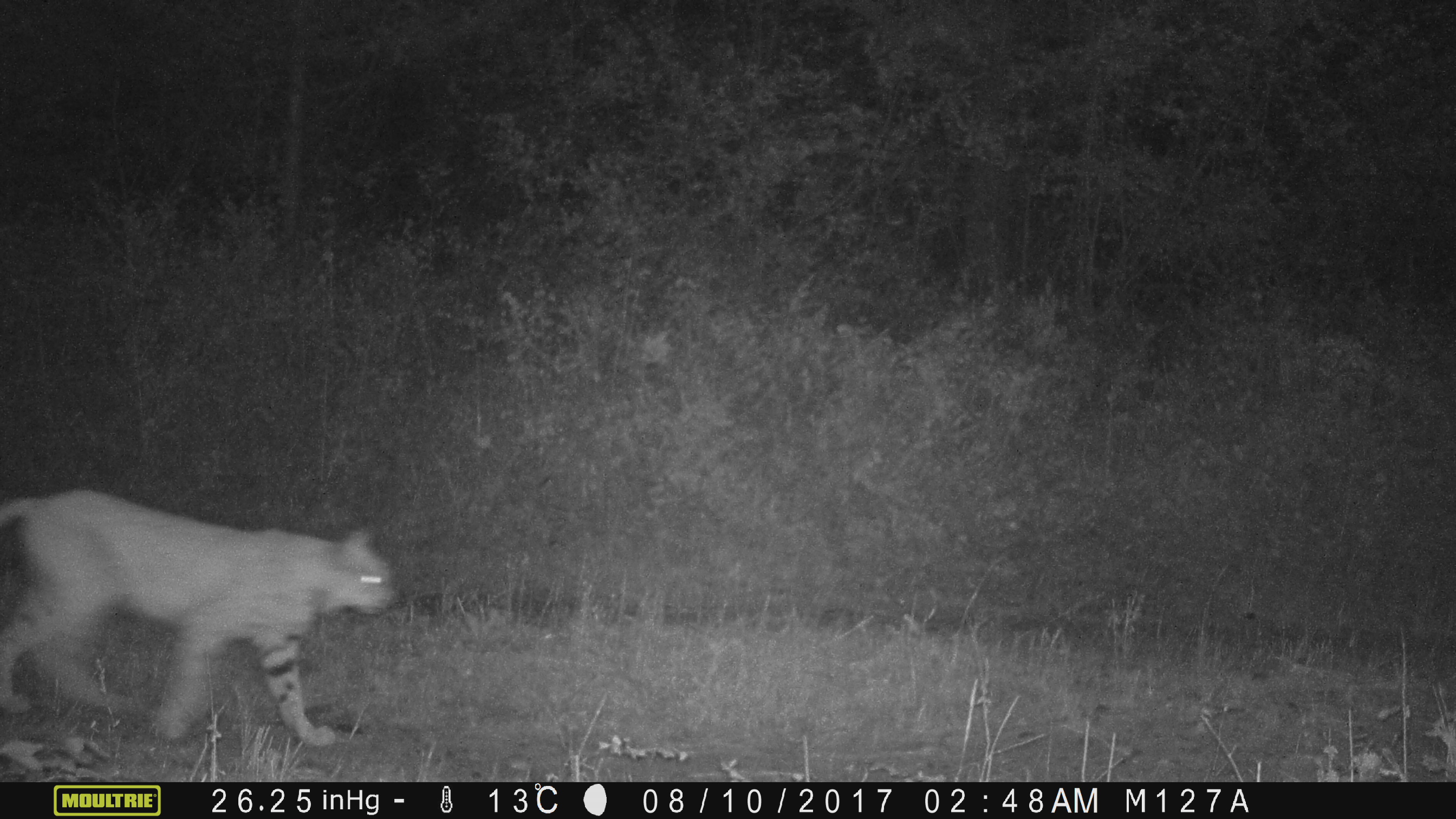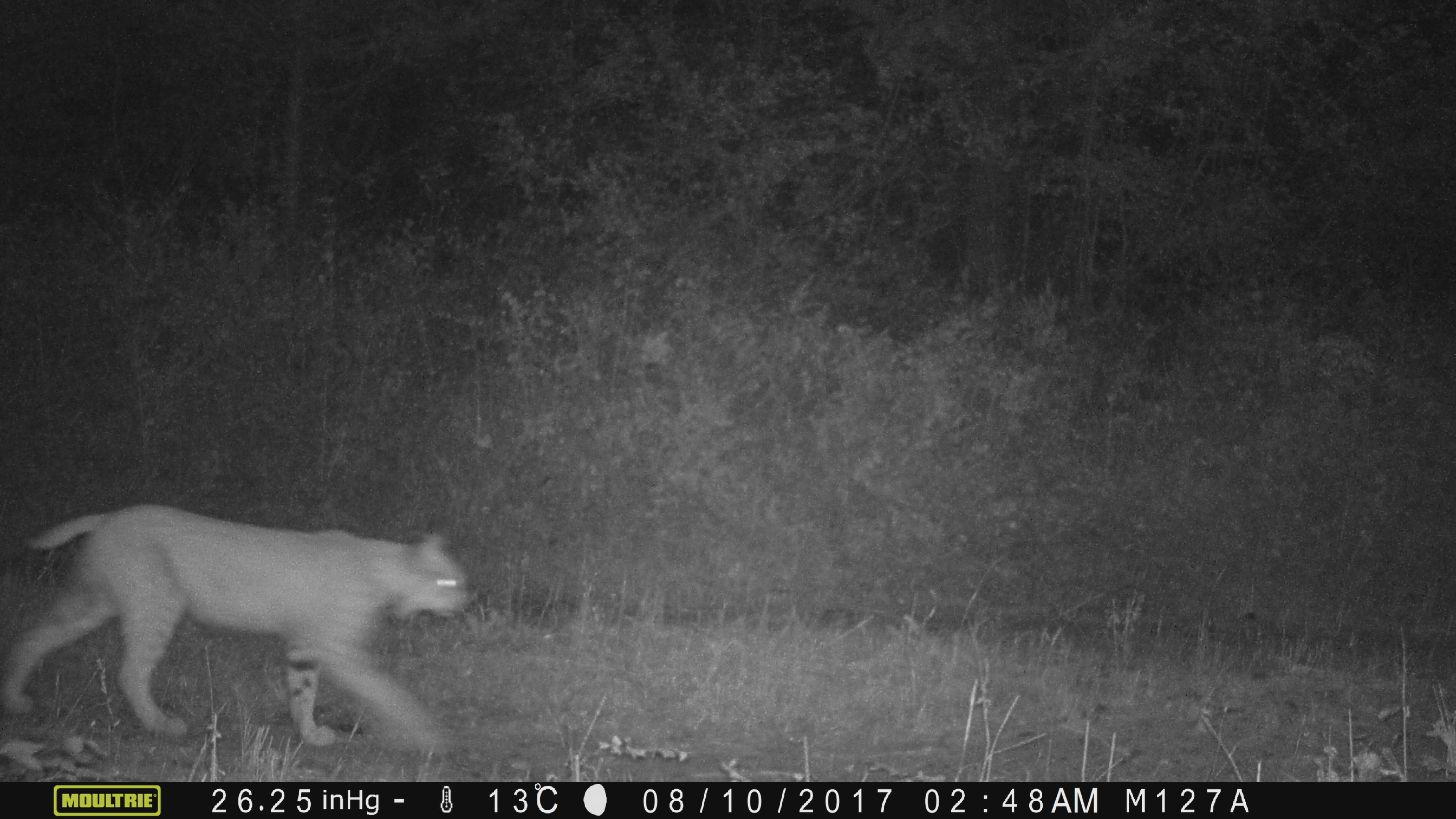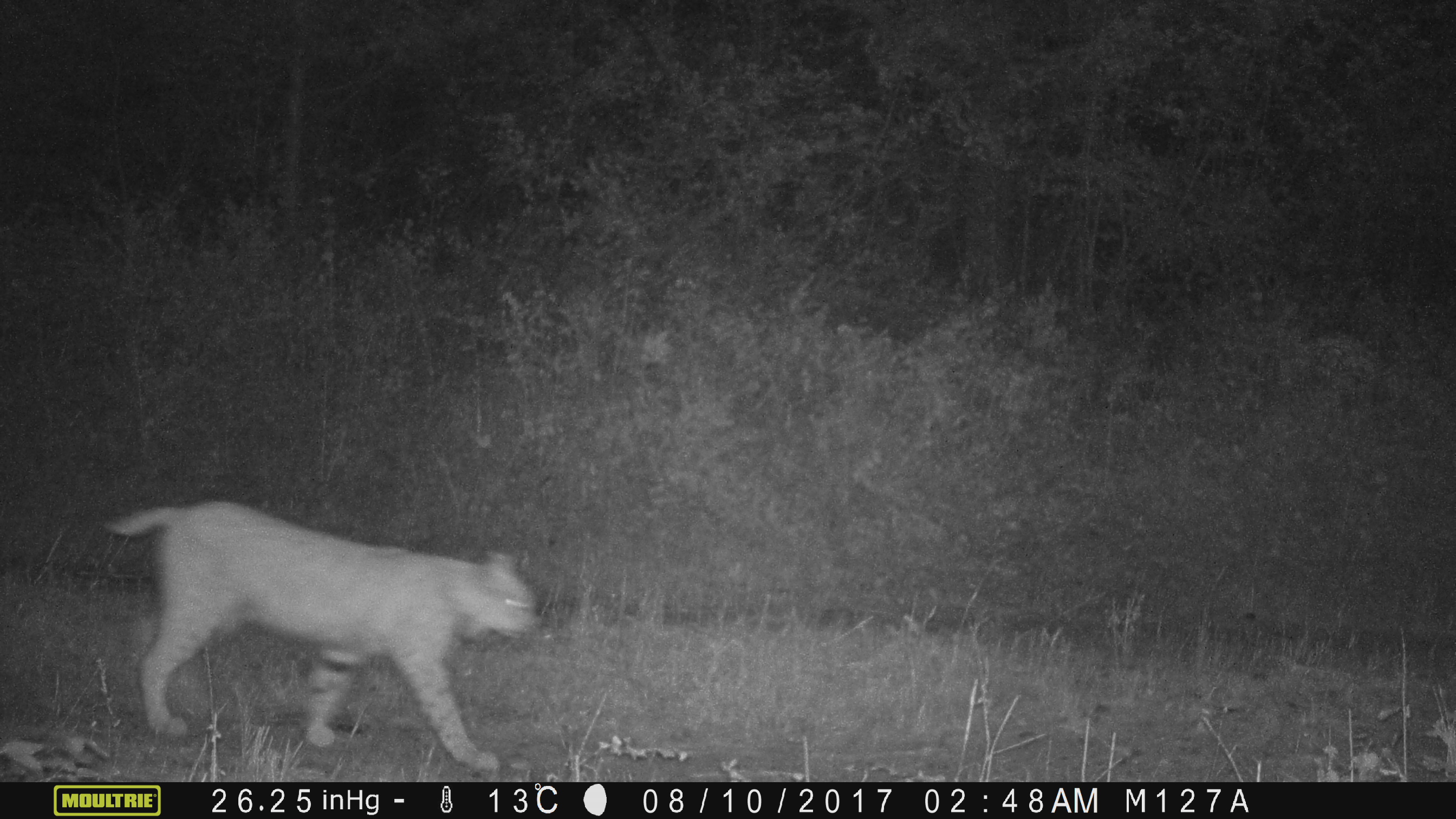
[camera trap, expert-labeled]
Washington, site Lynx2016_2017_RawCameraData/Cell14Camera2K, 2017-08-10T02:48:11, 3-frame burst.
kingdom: Animalia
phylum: Chordata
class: Mammalia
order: Carnivora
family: Felidae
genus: Lynx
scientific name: Lynx rufus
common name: bobcat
Lynx rufus (bobcat). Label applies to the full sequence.